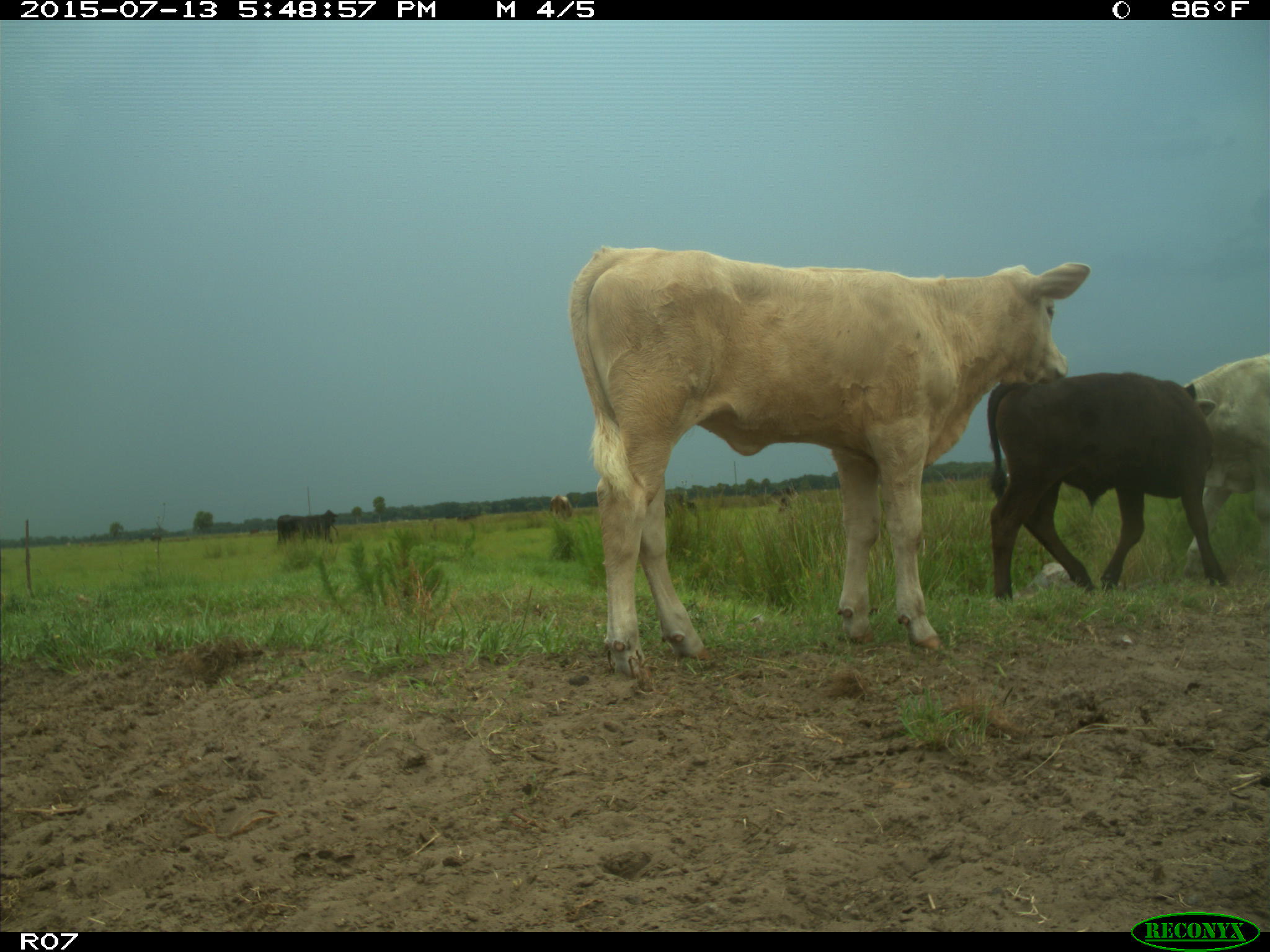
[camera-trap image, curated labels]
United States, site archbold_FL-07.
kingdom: Animalia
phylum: Chordata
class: Mammalia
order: Artiodactyla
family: Bovidae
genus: Bos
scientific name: Bos taurus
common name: domestic cow